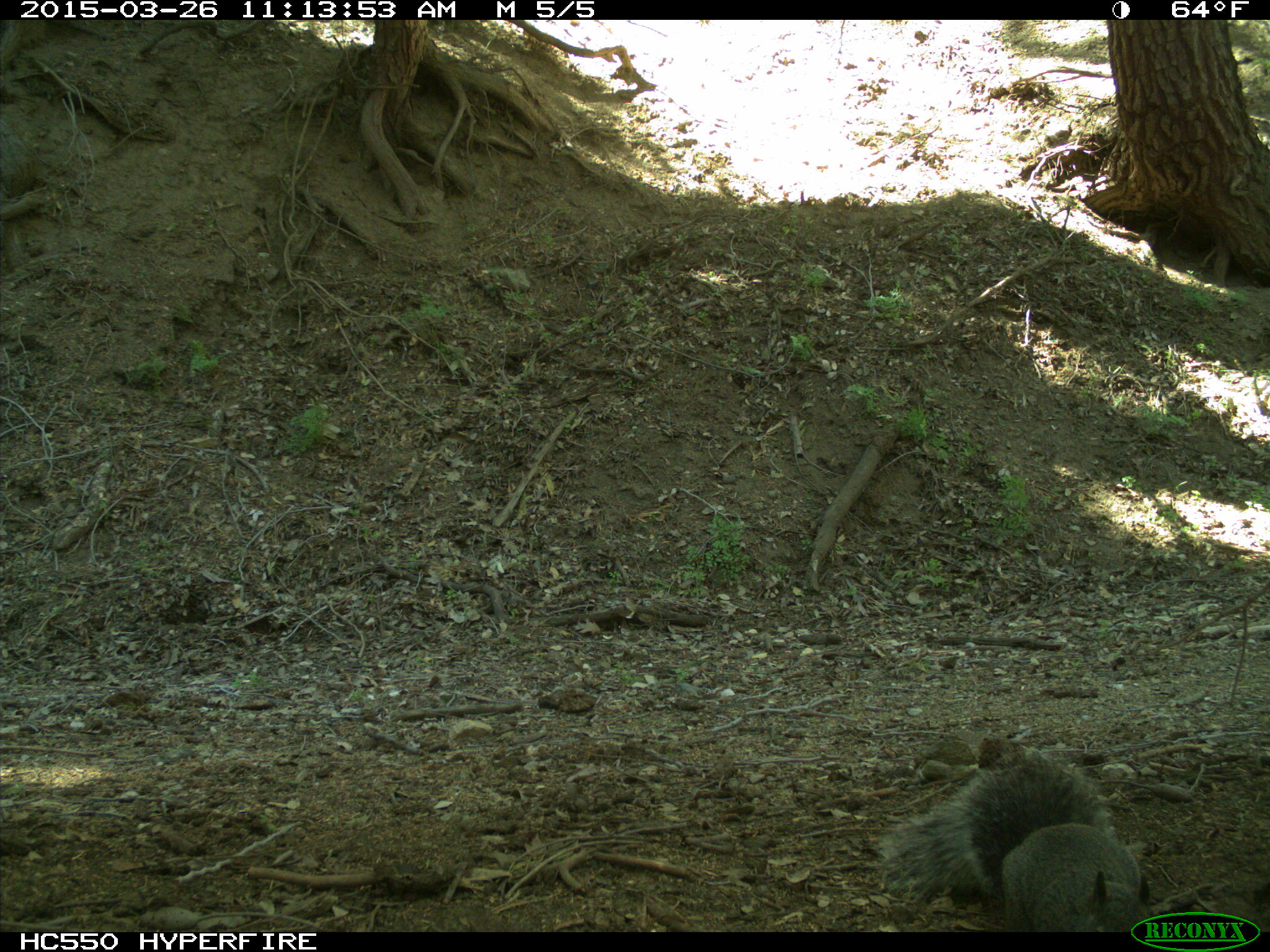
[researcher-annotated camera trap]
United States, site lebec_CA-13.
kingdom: Animalia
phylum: Chordata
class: Mammalia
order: Rodentia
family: Sciuridae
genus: Sciurus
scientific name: Sciurus carolinensis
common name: eastern gray squirrel